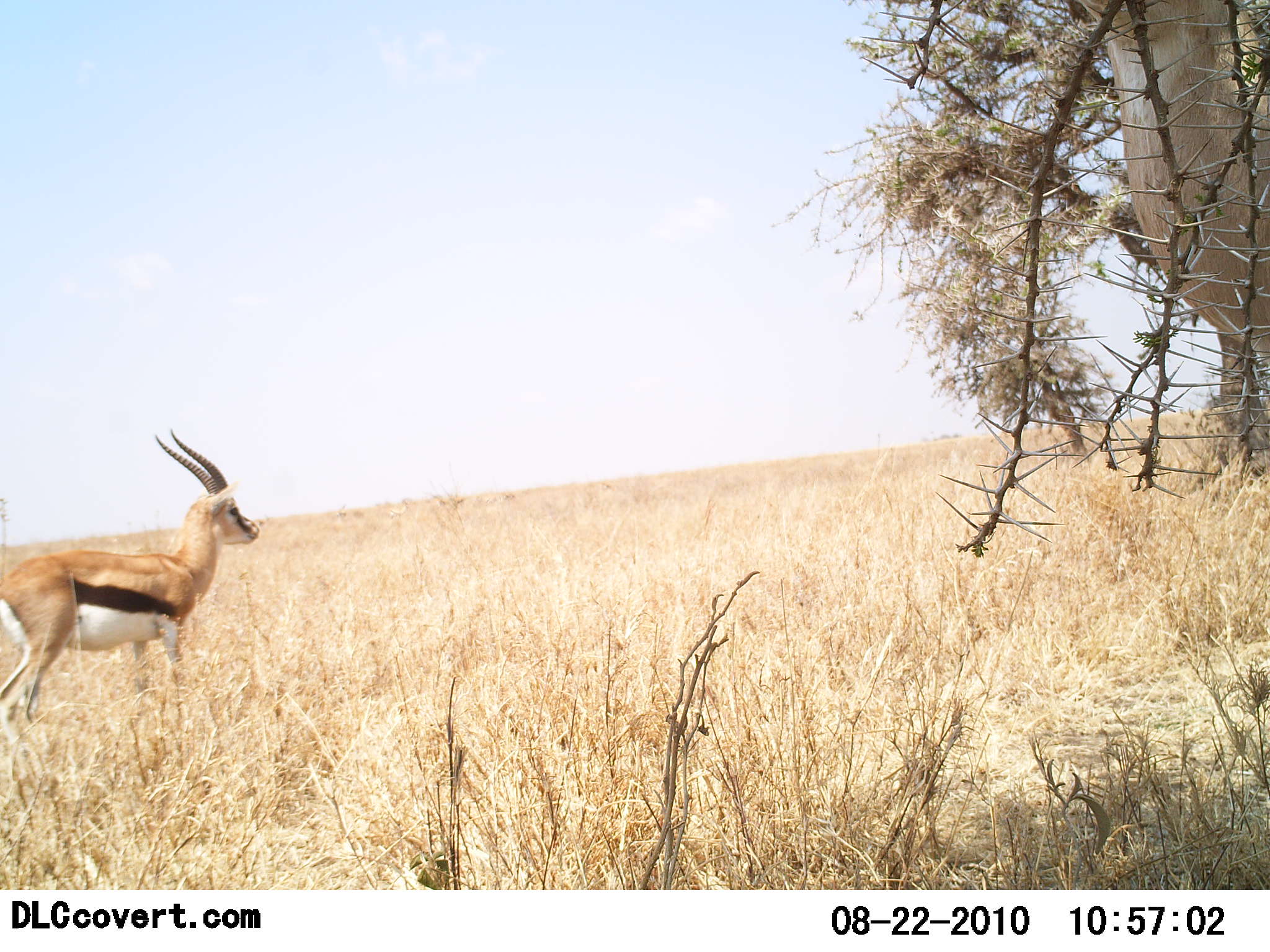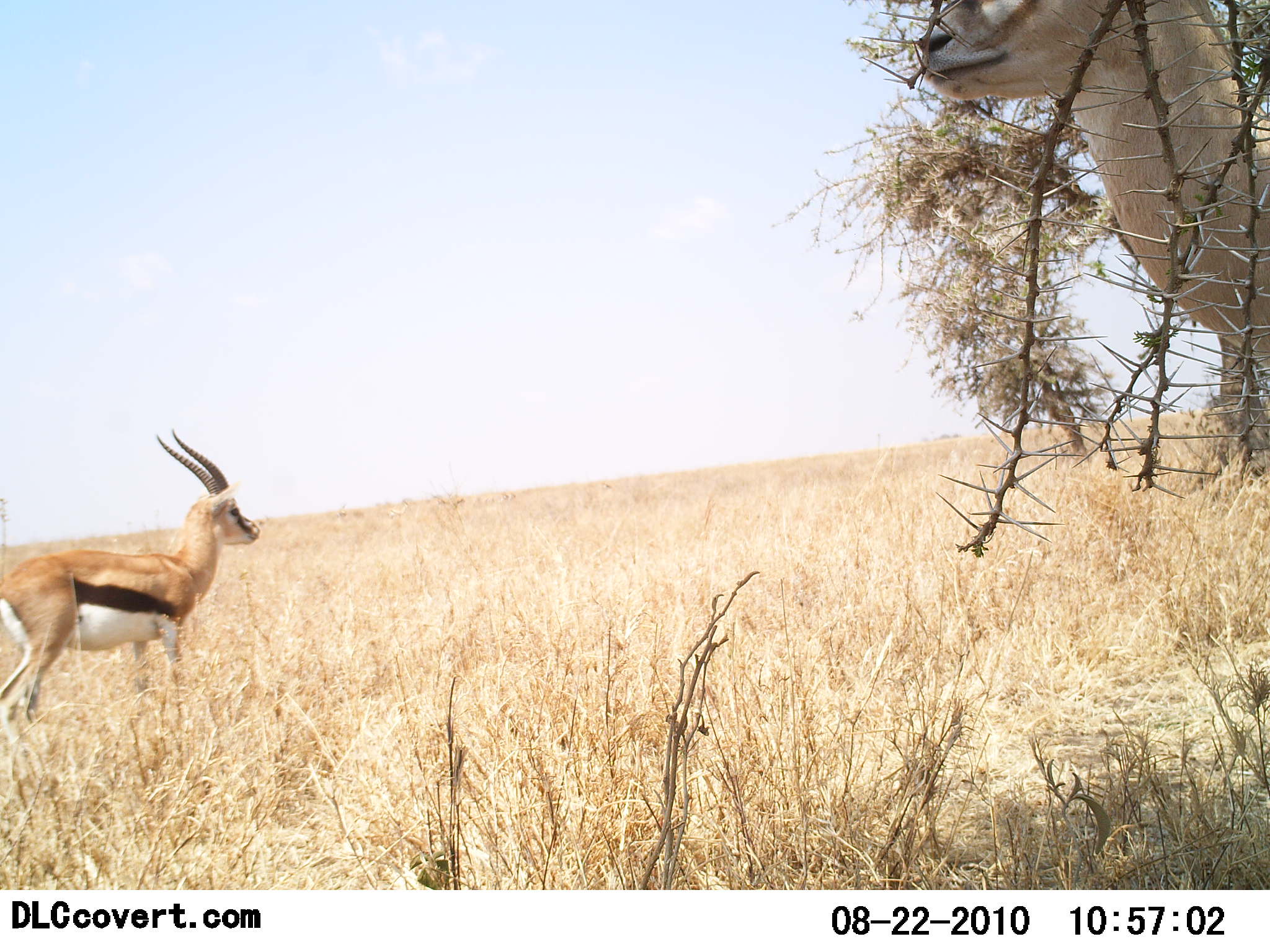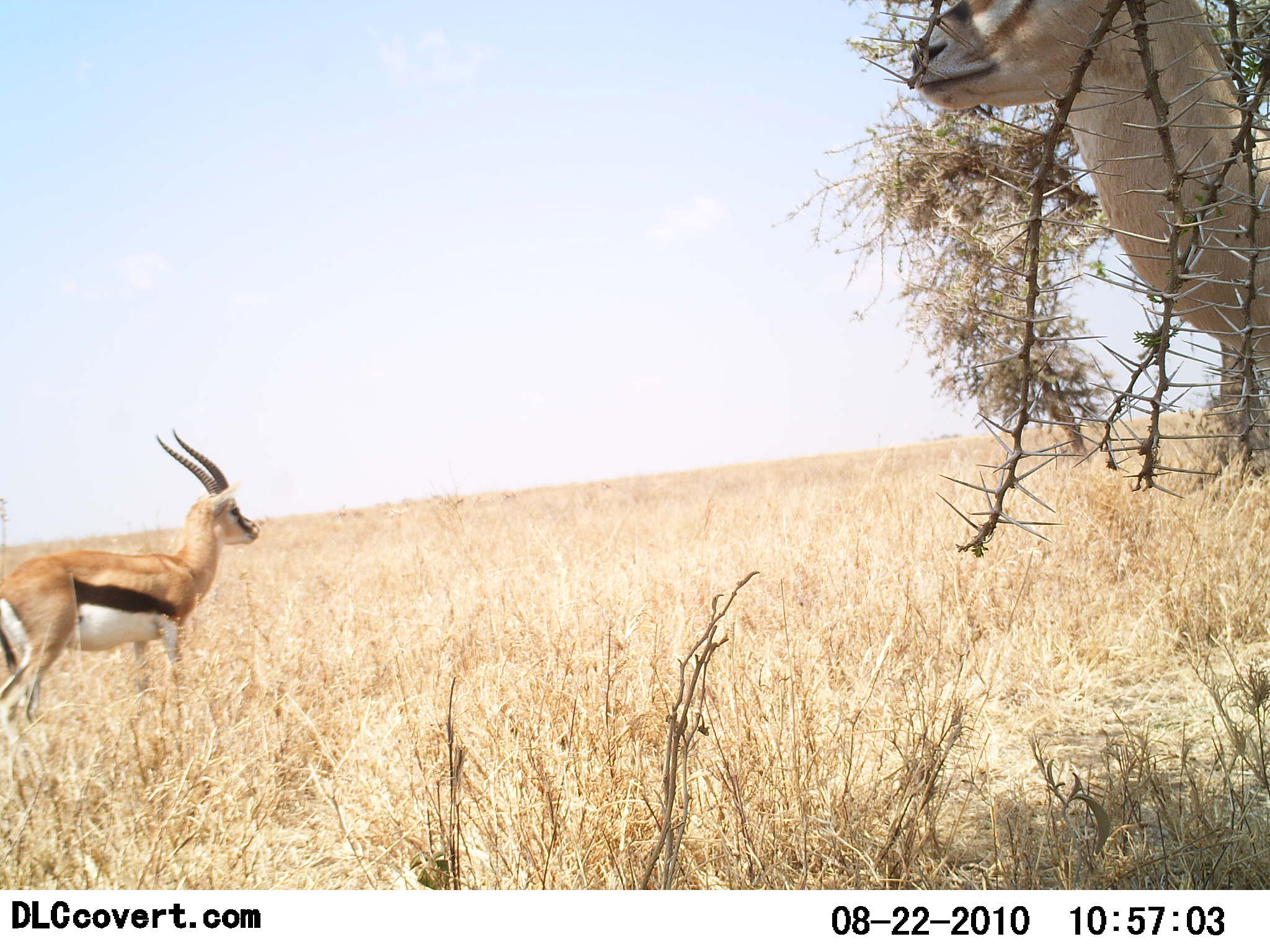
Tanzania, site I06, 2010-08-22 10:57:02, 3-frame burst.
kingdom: Animalia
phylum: Chordata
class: Mammalia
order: Artiodactyla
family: Bovidae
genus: Eudorcas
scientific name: Eudorcas thomsonii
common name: thomson's gazelle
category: gazellethomsons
Gazellethomsons (thomson's gazelle) (Eudorcas thomsonii), count 2. Behavior (volunteer vote fractions): standing 100%, resting 0%, moving 0%, interacting 0%. Young present (vote fraction): 0%. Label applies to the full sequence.